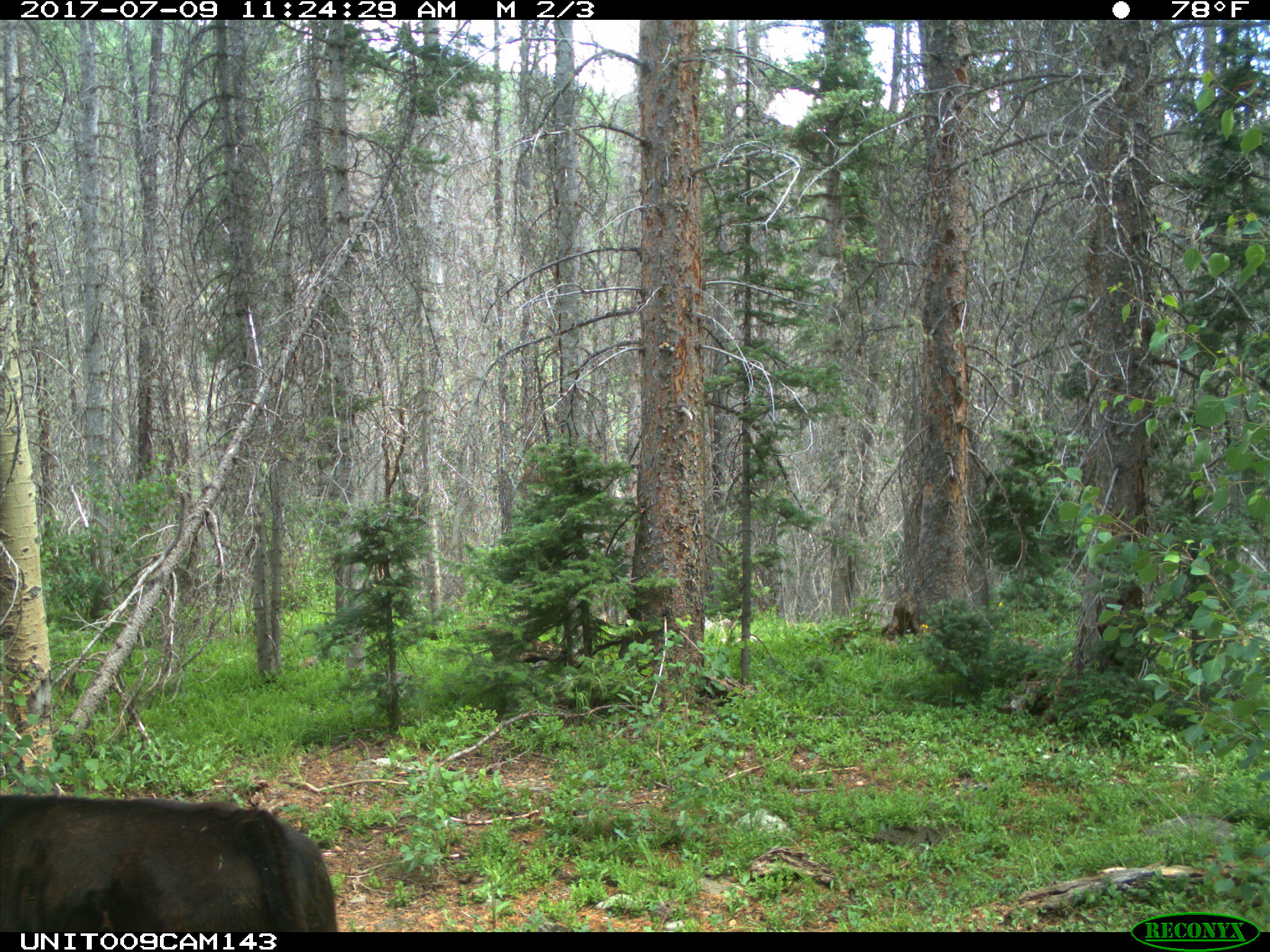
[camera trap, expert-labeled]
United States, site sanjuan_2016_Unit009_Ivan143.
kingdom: Animalia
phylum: Chordata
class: Mammalia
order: Artiodactyla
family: Bovidae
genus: Bos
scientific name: Bos taurus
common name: domestic cow